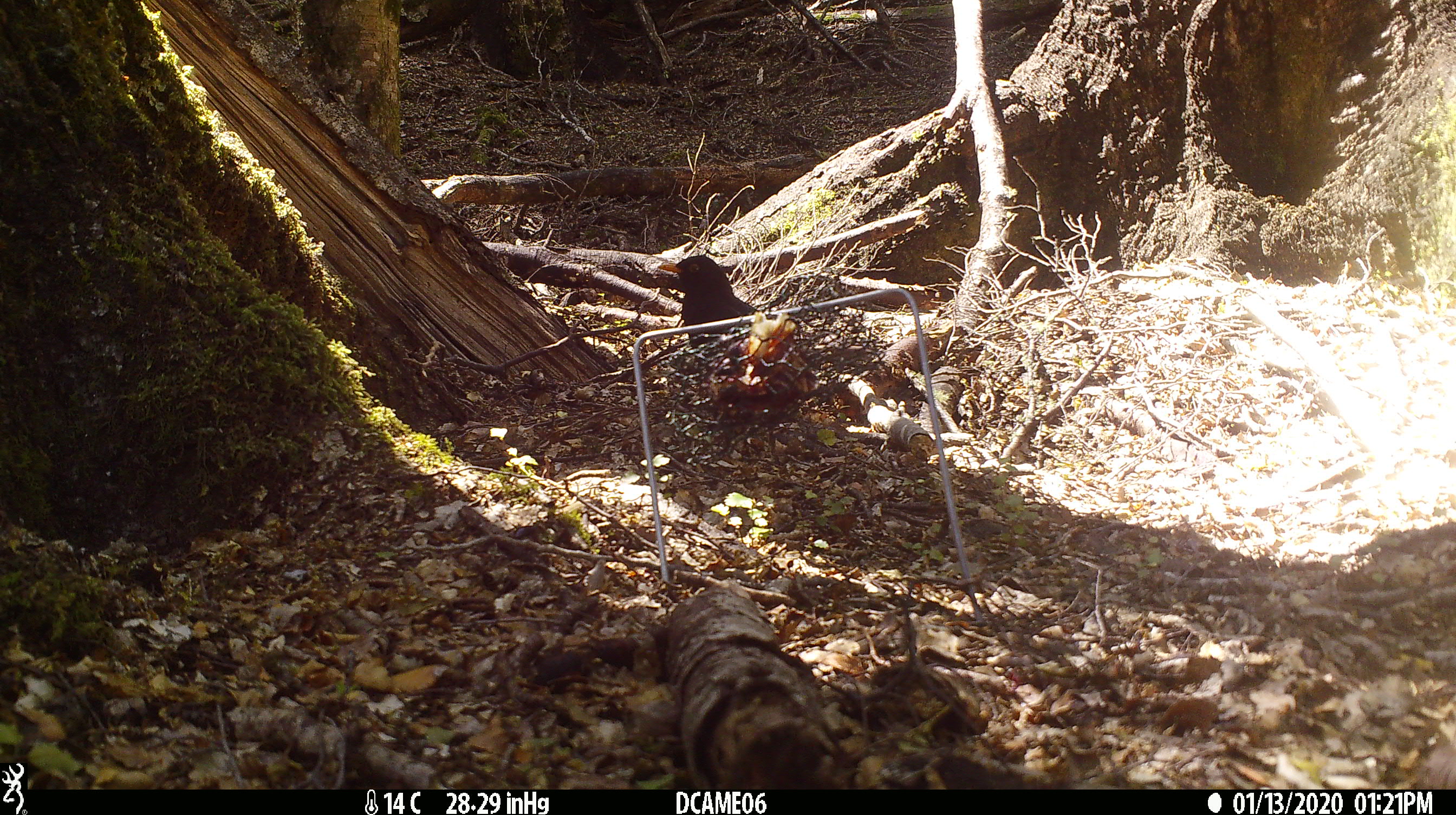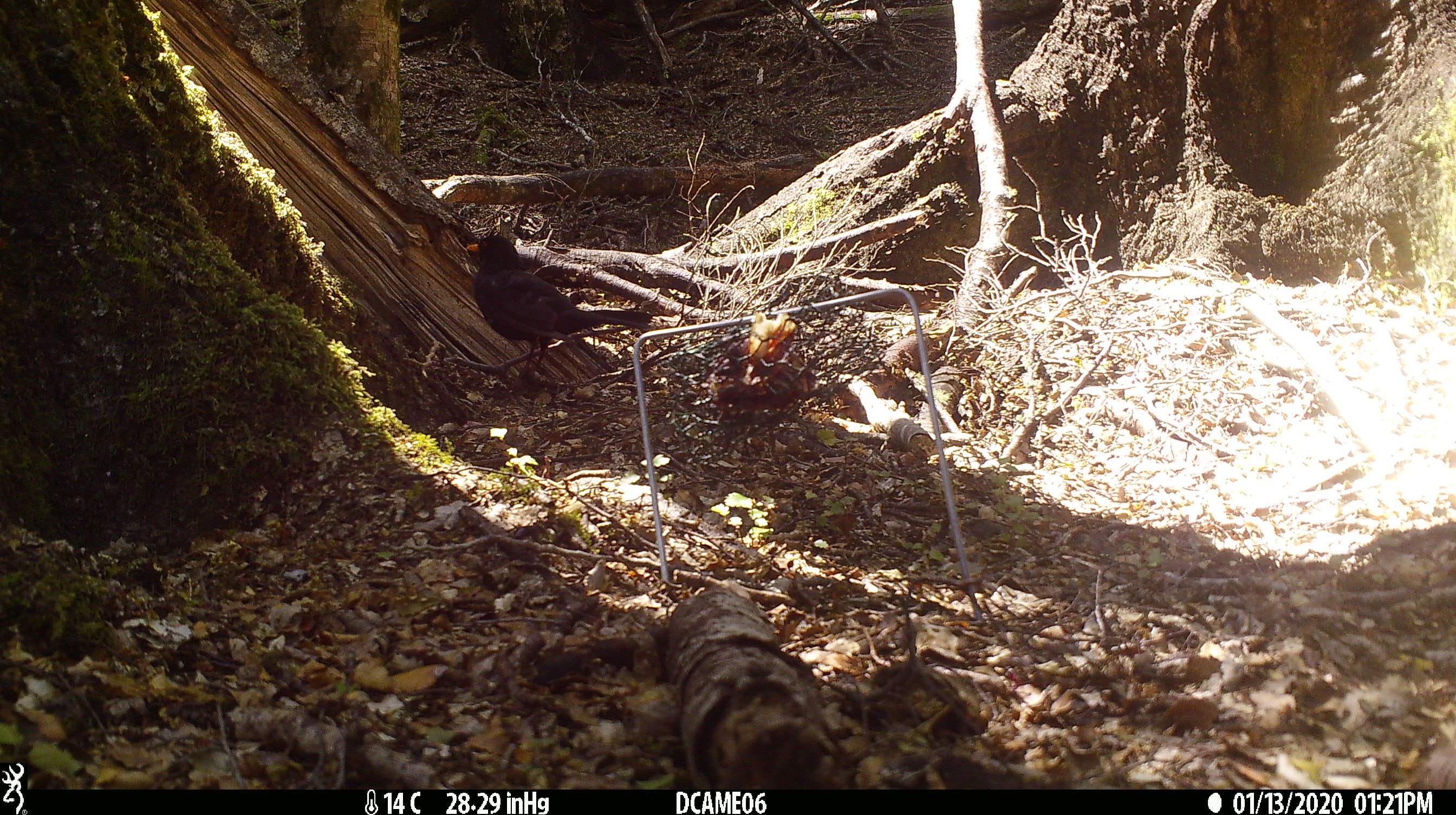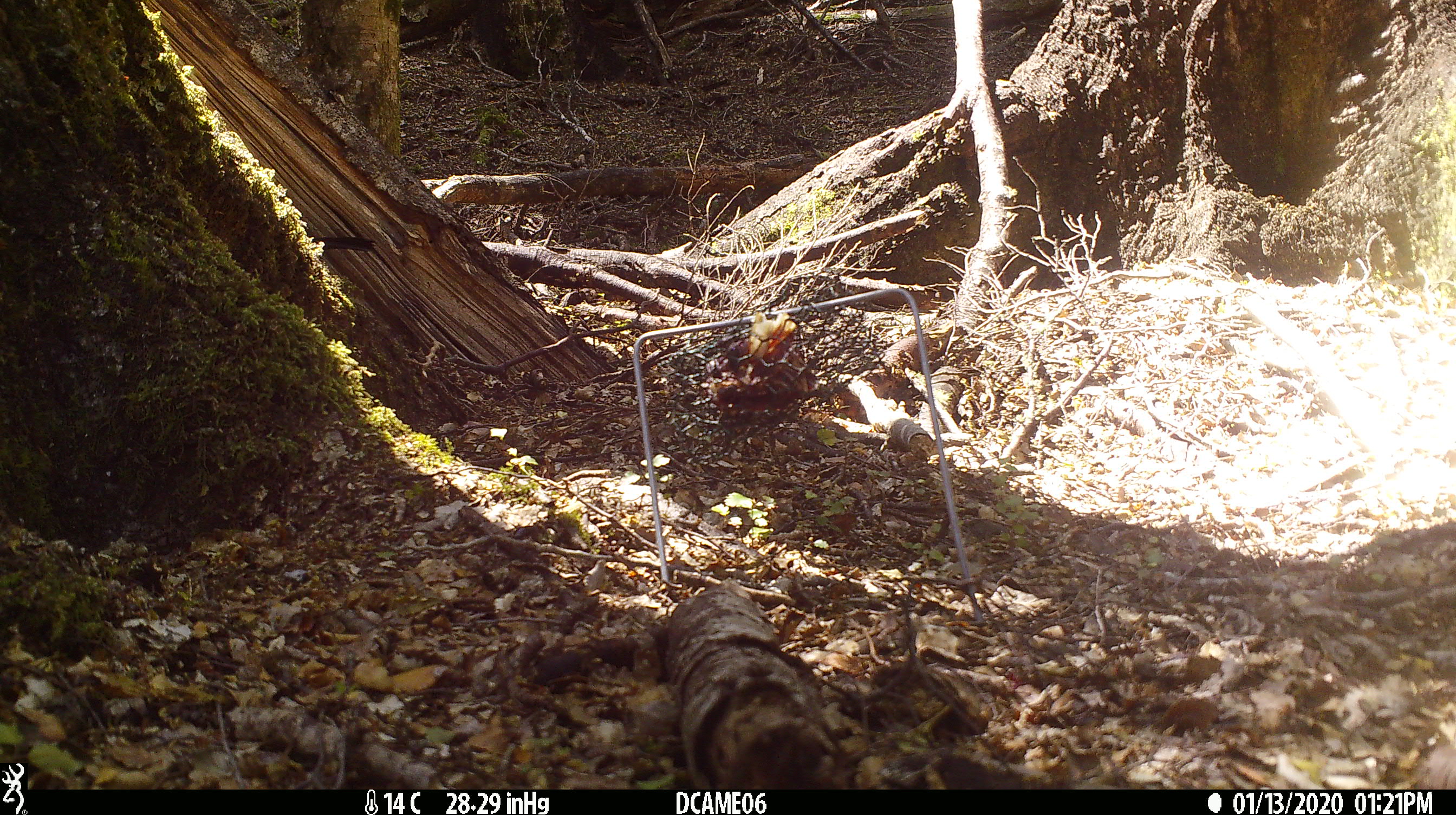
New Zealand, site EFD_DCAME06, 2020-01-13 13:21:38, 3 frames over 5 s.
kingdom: Animalia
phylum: Chordata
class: Aves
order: Passeriformes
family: Turdidae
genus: Turdus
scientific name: Turdus merula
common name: eurasian blackbird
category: blackbird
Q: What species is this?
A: Blackbird (eurasian blackbird) (Turdus merula).